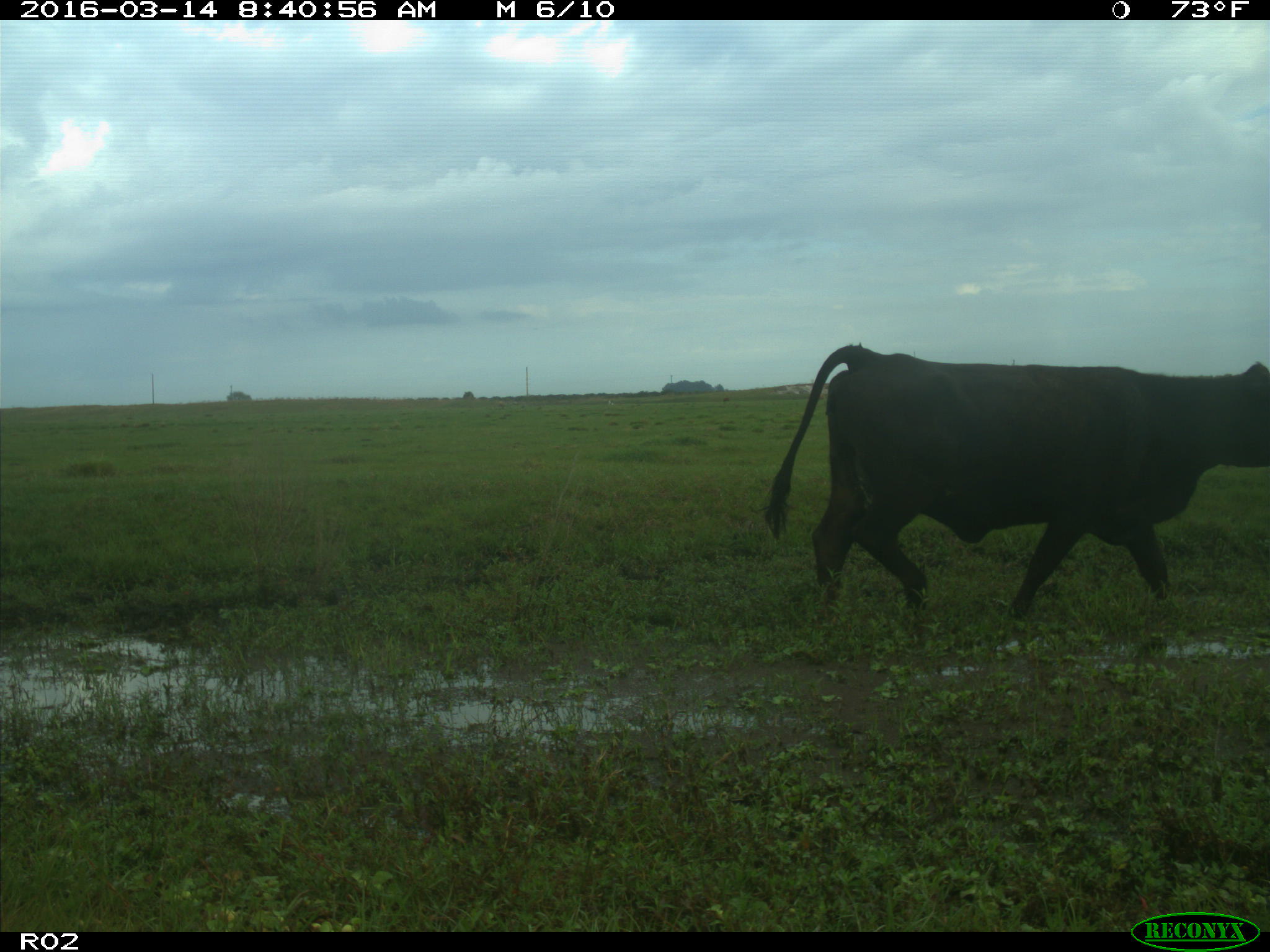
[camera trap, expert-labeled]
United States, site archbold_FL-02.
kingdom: Animalia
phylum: Chordata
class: Mammalia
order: Artiodactyla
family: Bovidae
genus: Bos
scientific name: Bos taurus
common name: domestic cow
Bos taurus (domestic cow).